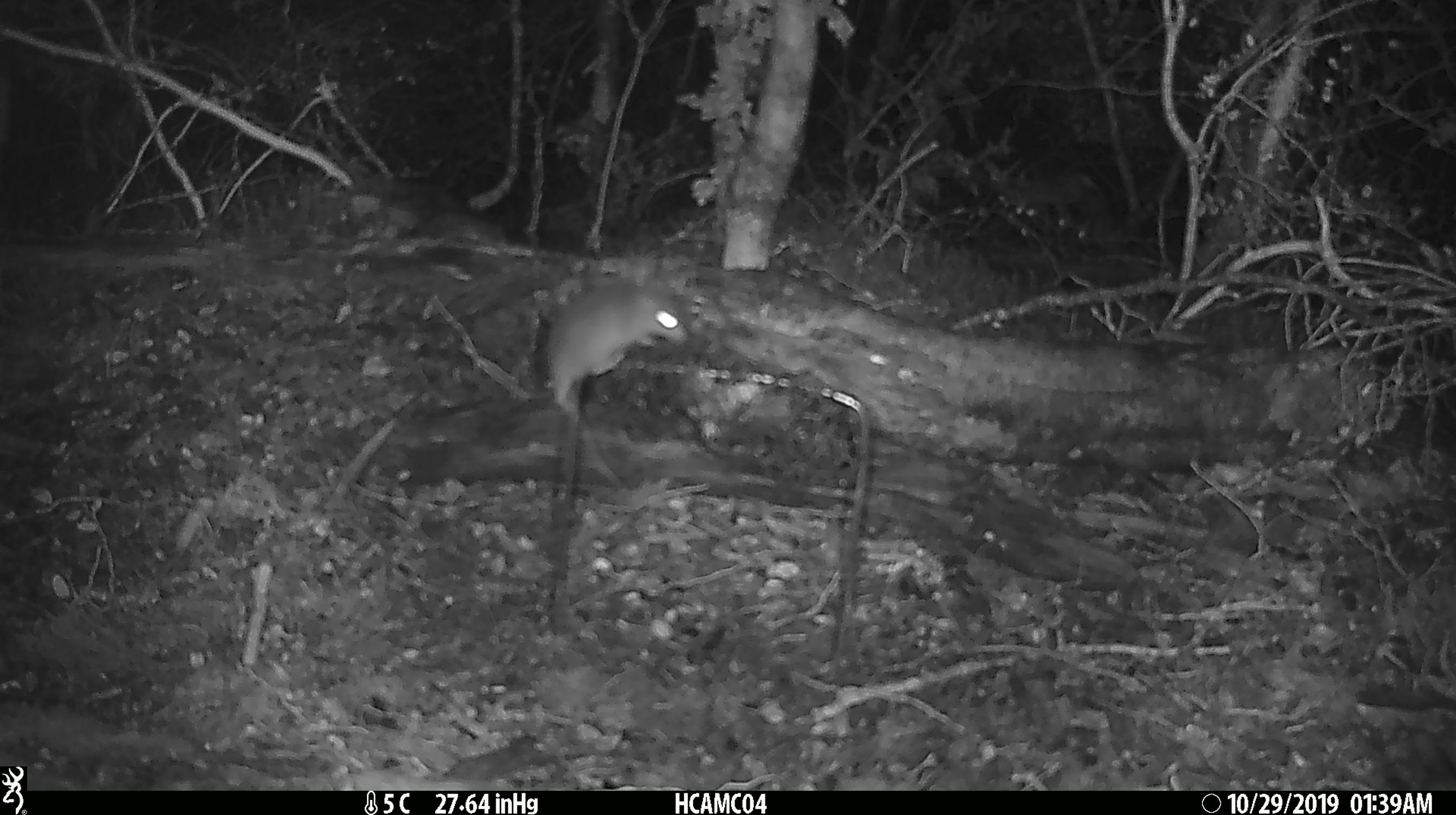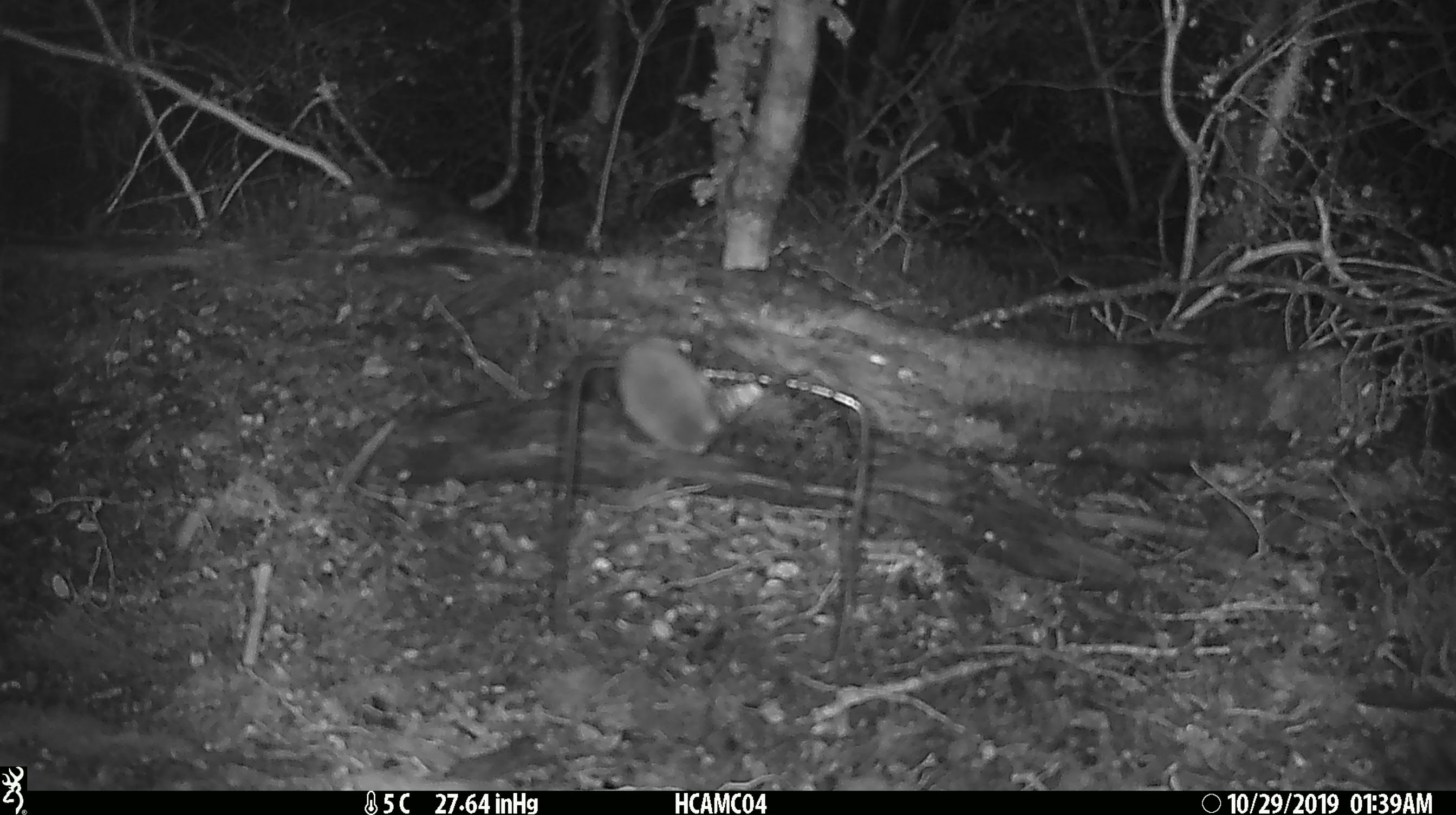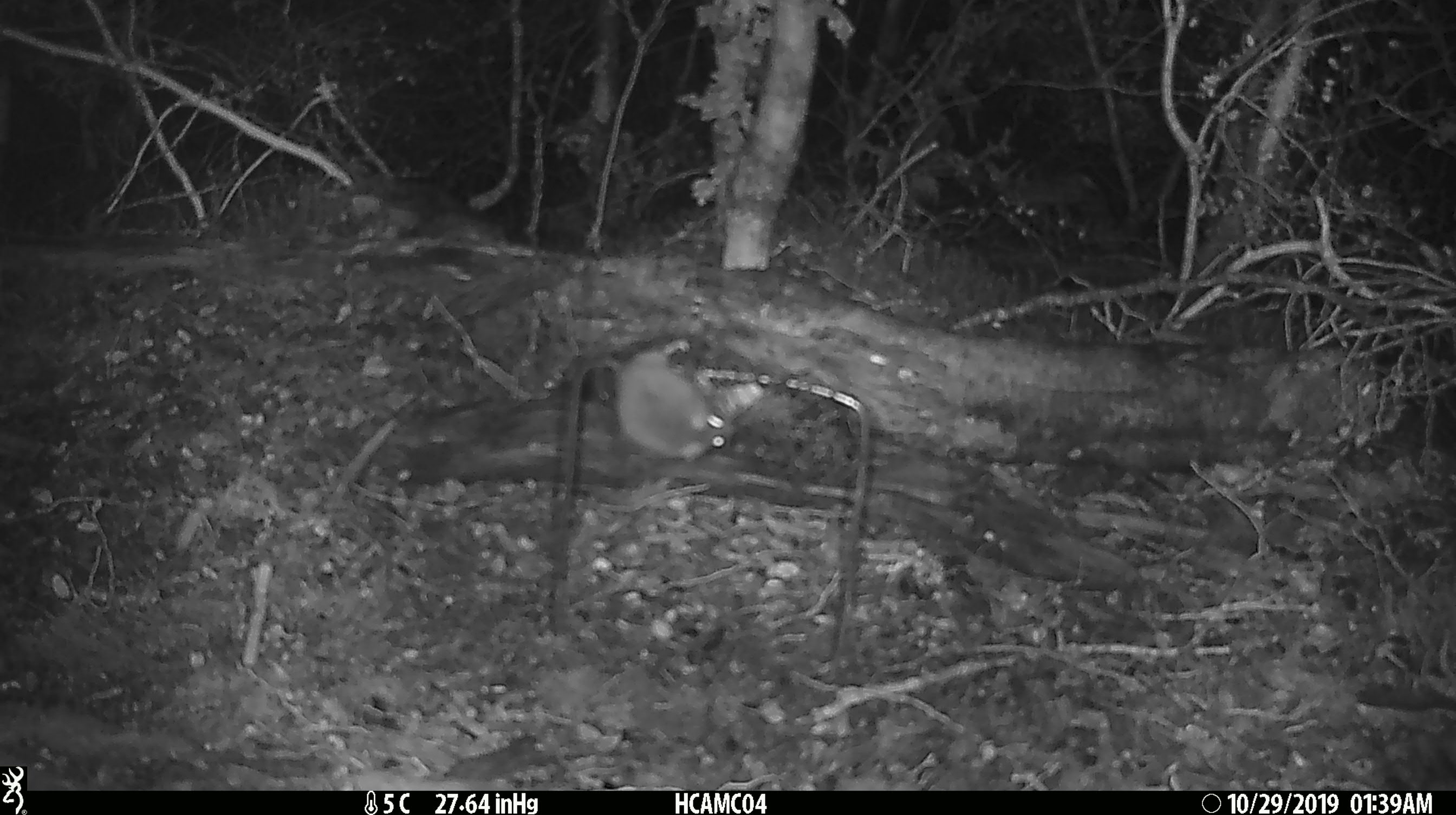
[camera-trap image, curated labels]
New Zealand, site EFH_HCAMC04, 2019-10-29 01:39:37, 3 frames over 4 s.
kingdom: Animalia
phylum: Chordata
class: Mammalia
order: Rodentia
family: Muridae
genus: Mus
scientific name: Mus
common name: mouse